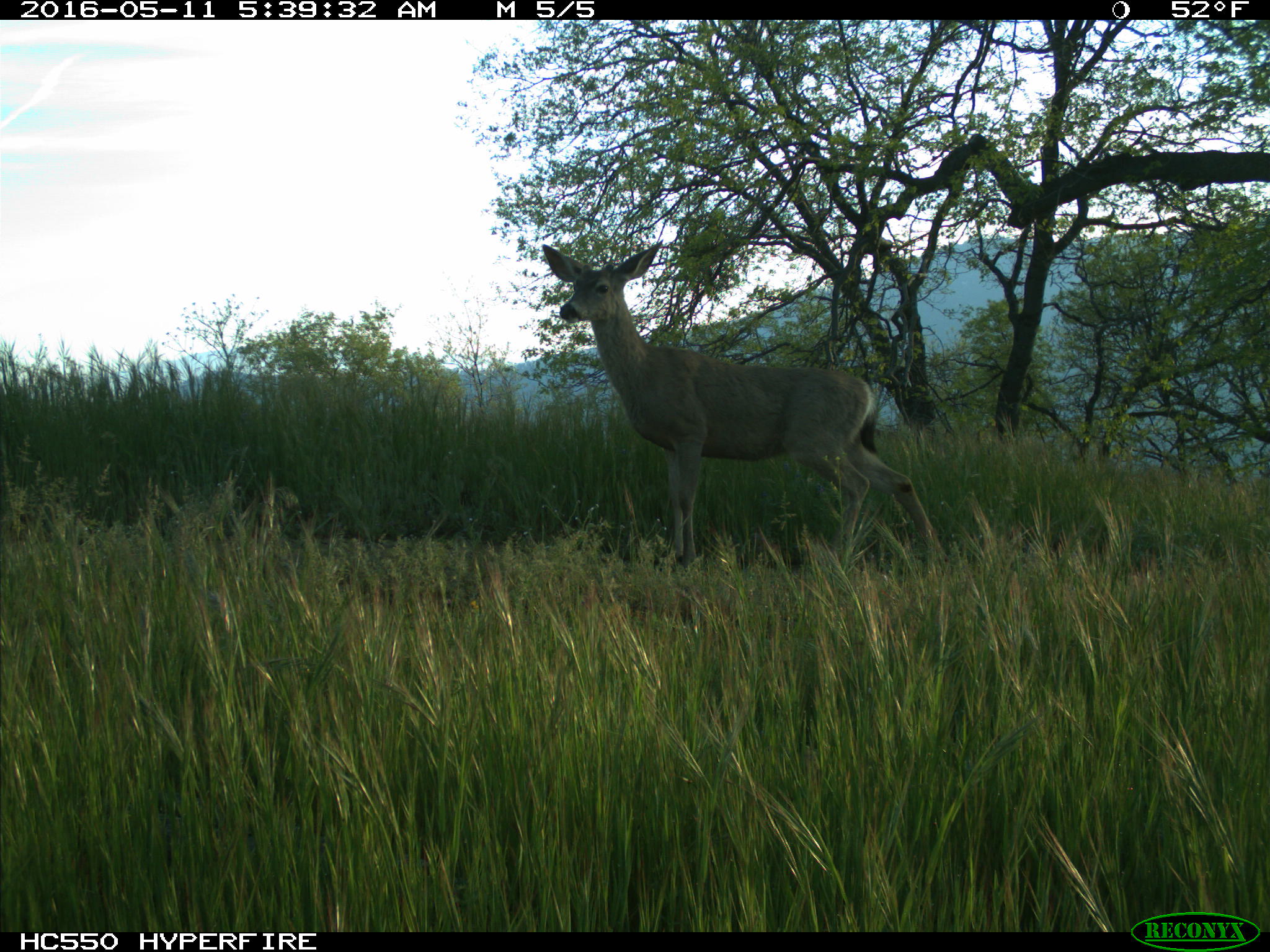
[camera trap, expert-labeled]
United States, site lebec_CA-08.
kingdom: Animalia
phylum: Chordata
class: Mammalia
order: Artiodactyla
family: Cervidae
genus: Odocoileus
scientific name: Odocoileus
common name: deer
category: unidentified deer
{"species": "unidentified deer (deer) (Odocoileus)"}